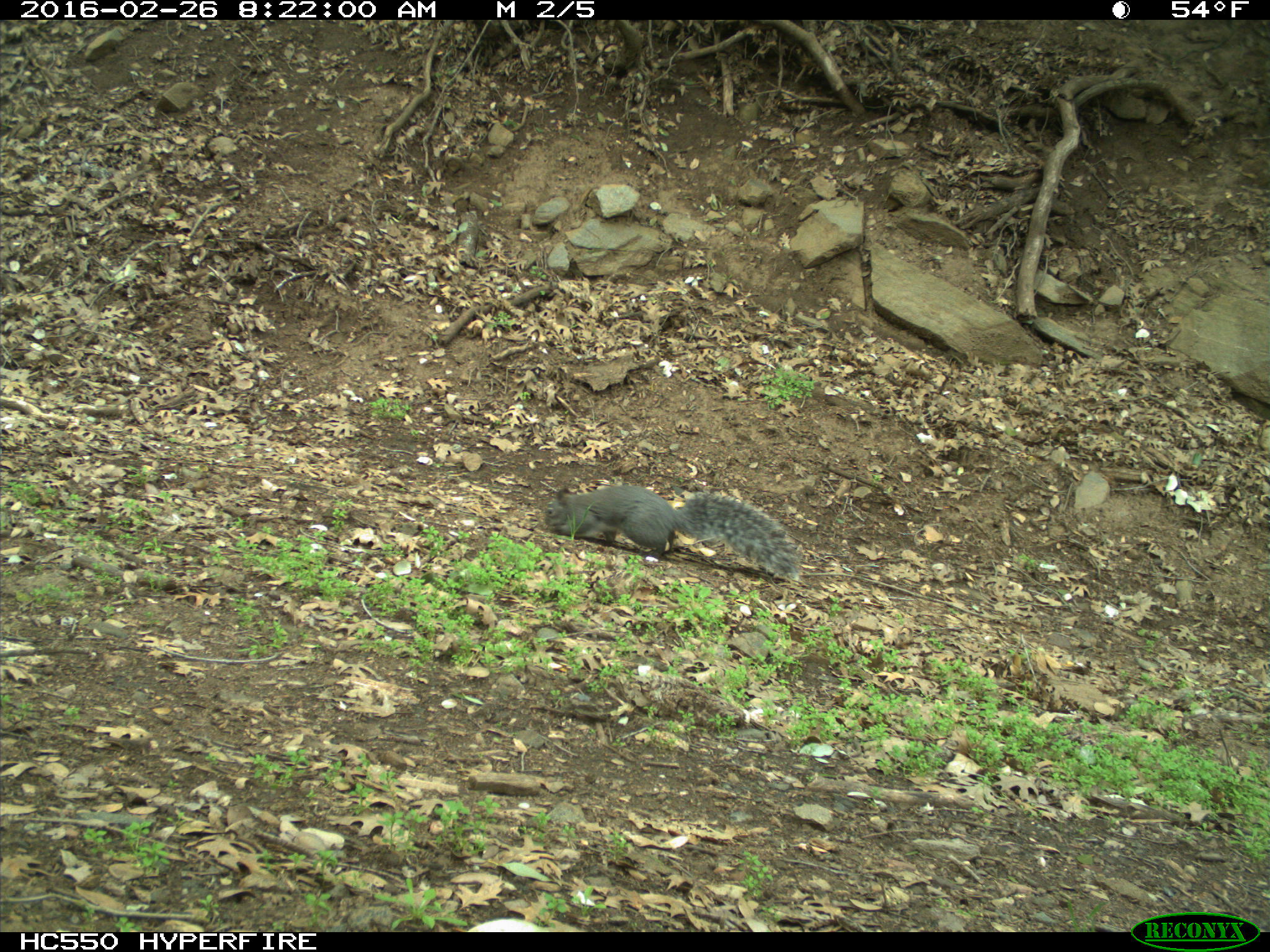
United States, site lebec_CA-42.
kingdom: Animalia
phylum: Chordata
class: Mammalia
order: Rodentia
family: Sciuridae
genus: Sciurus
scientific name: Sciurus carolinensis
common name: eastern gray squirrel